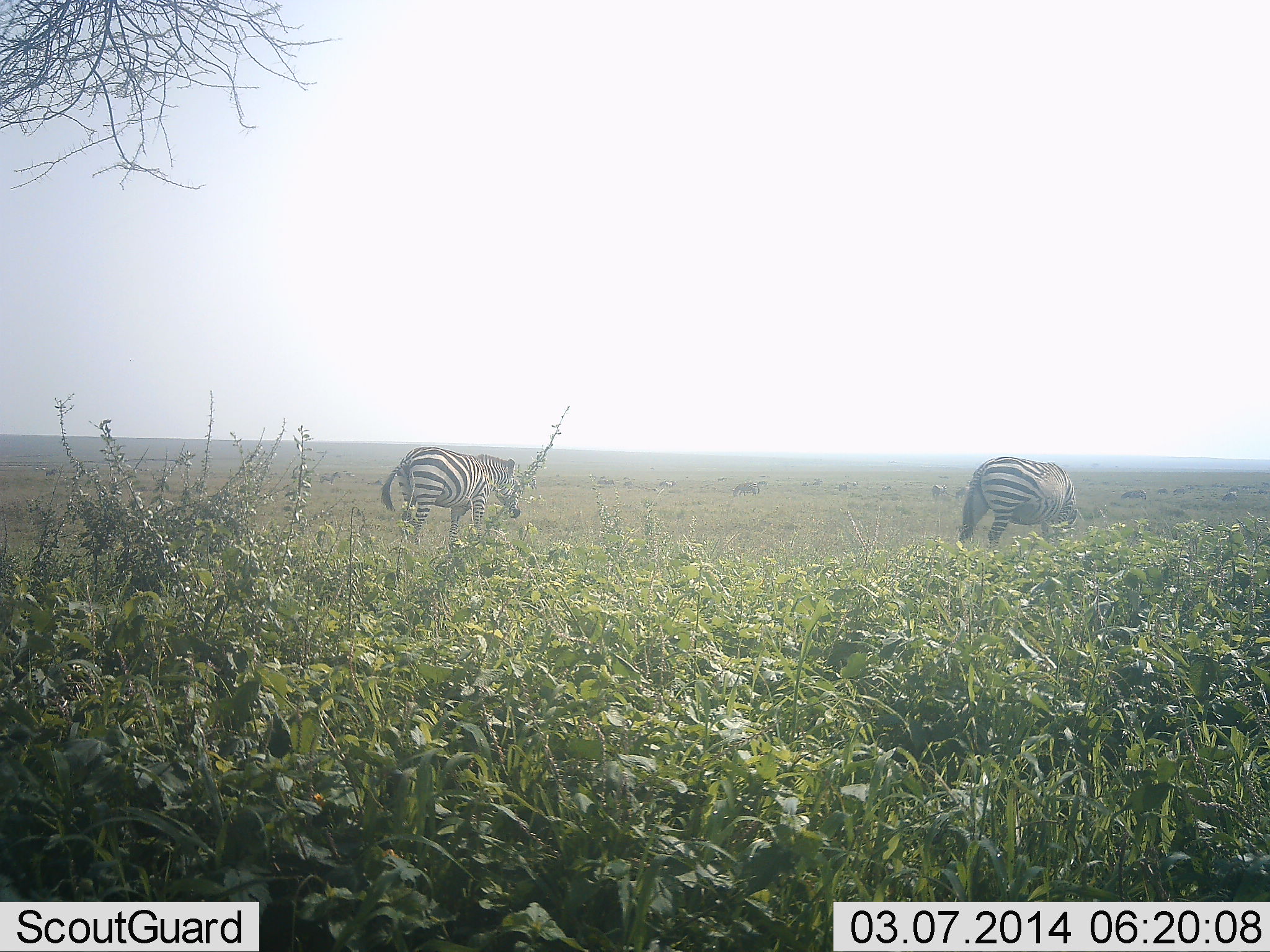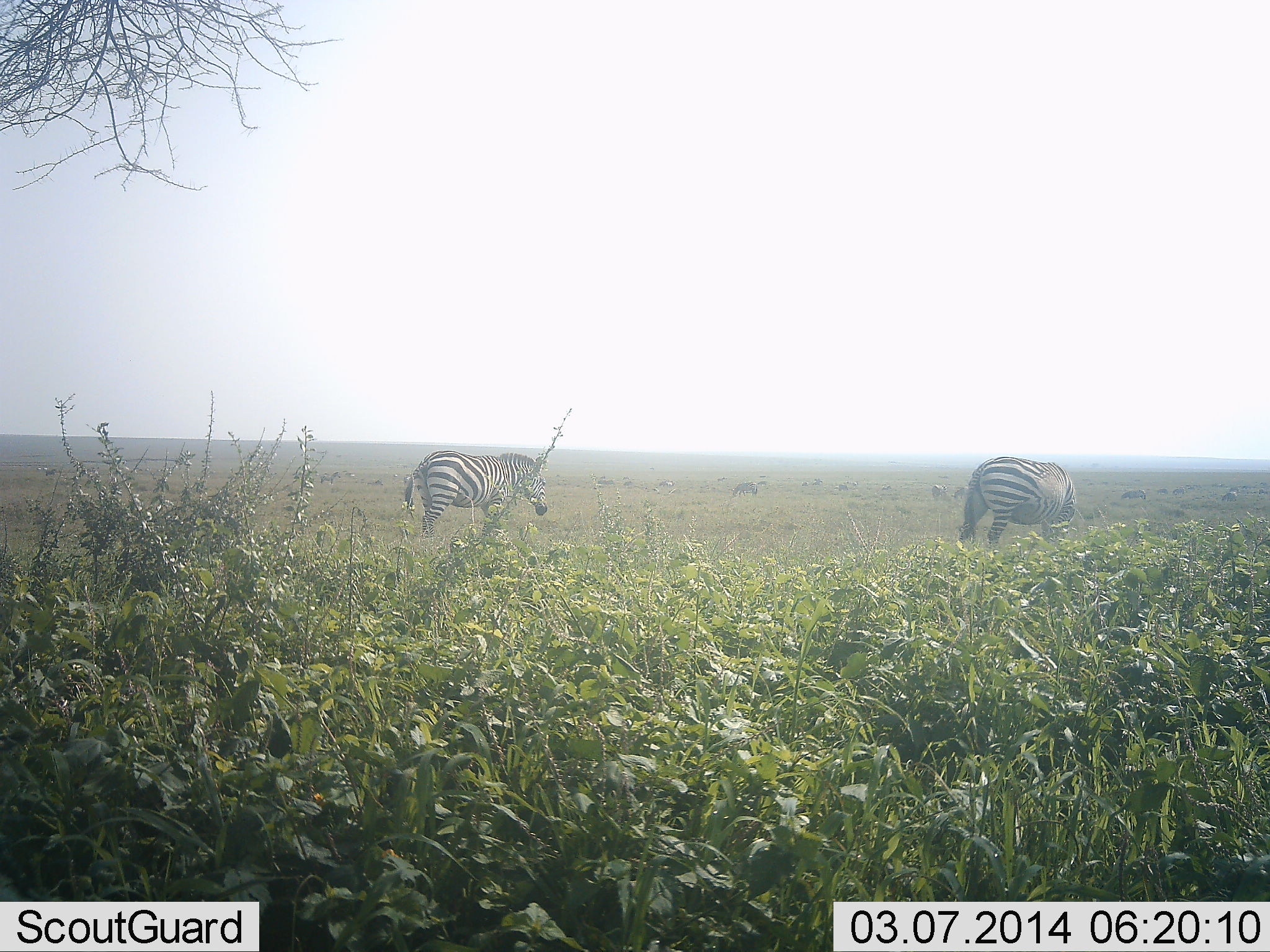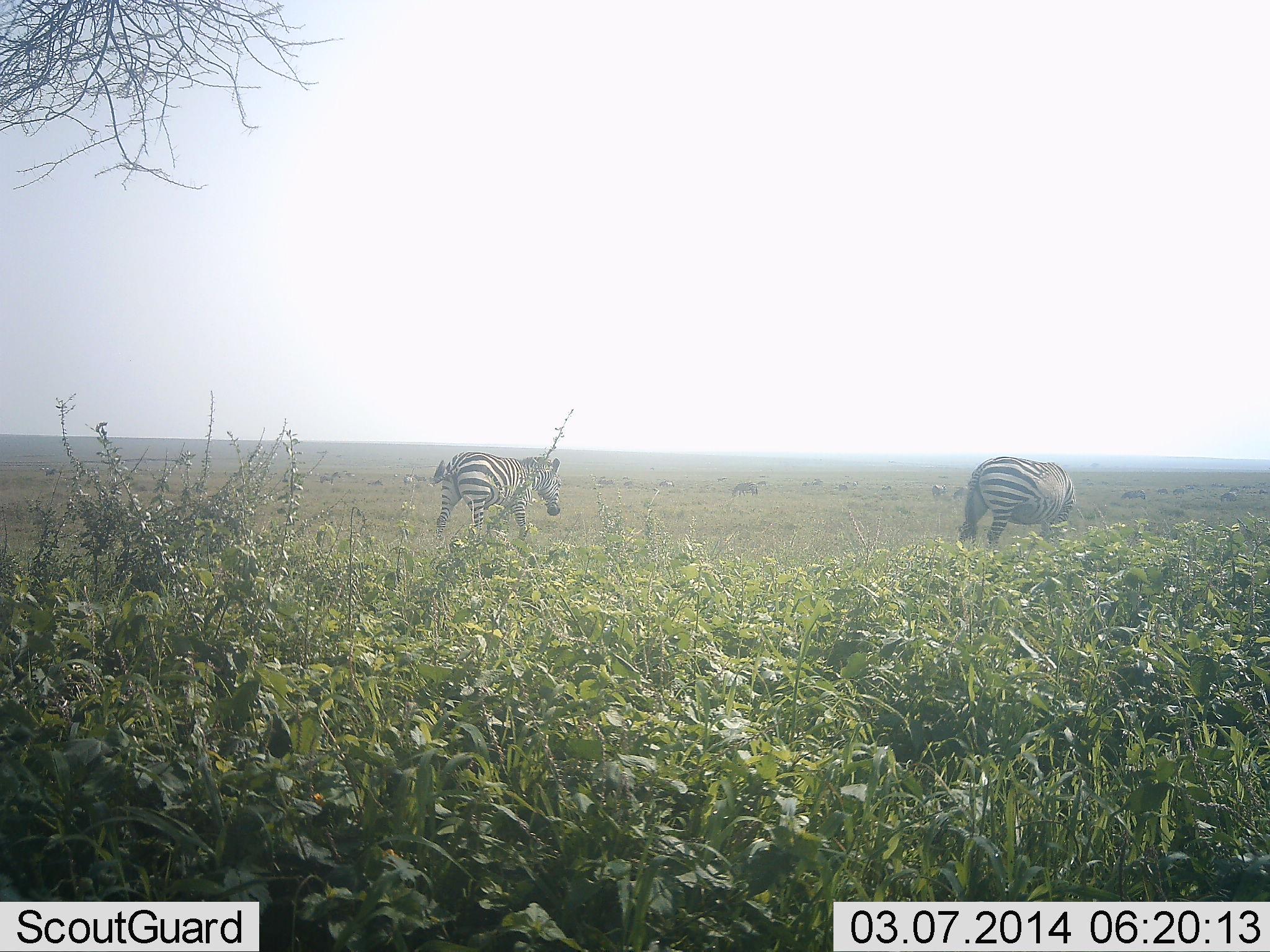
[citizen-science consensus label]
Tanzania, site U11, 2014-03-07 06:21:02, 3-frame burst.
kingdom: Animalia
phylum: Chordata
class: Mammalia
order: Perissodactyla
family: Equidae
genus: Equus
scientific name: Equus quagga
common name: plains zebra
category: zebra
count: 2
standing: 40%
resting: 0%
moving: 90%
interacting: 0%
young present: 0%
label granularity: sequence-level